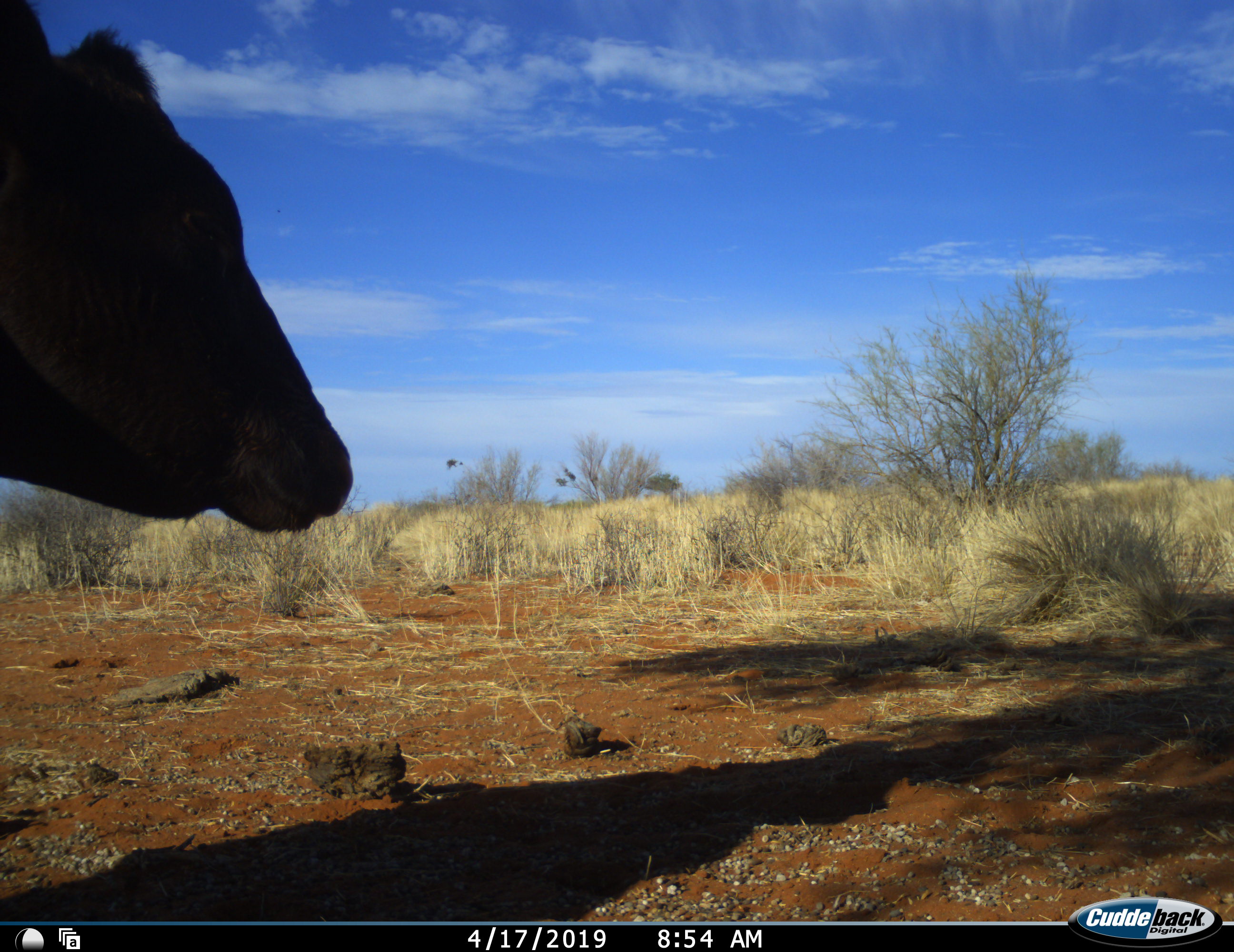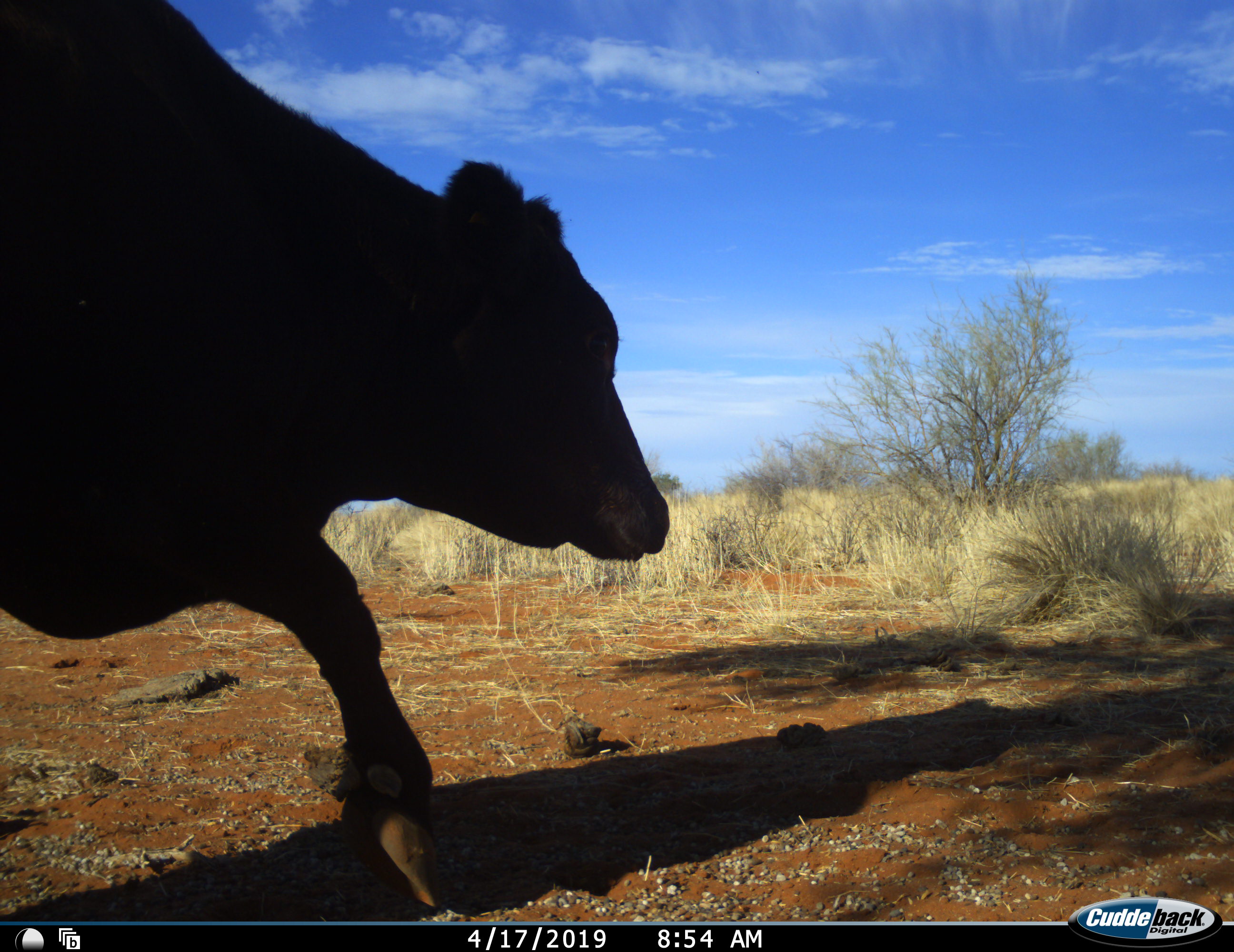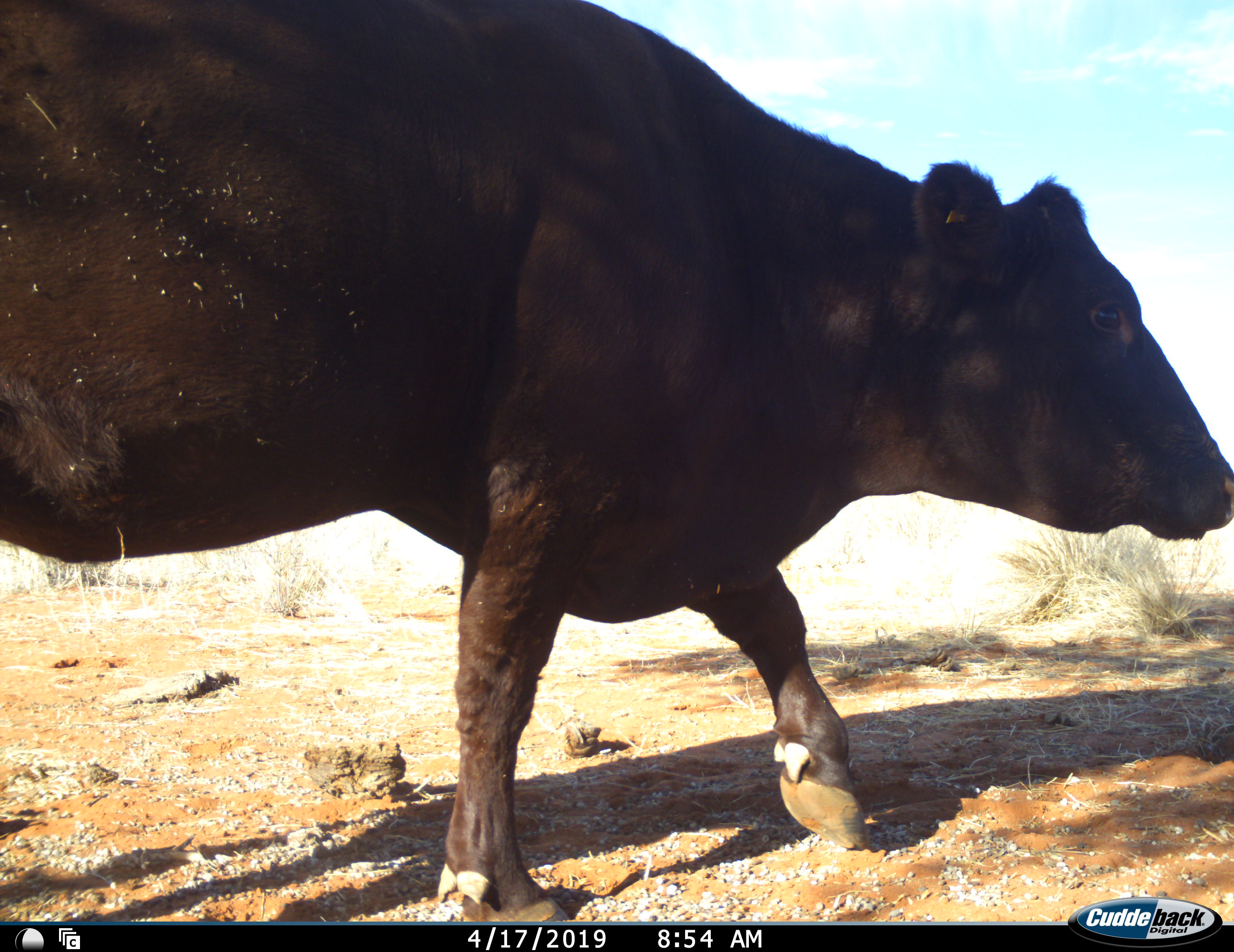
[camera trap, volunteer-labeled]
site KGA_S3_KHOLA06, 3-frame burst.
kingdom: Animalia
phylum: Chordata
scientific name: Vertebrata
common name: domestic animal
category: domesticanimal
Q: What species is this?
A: Domesticanimal (domestic animal) (Vertebrata).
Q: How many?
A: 1.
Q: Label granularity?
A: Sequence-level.